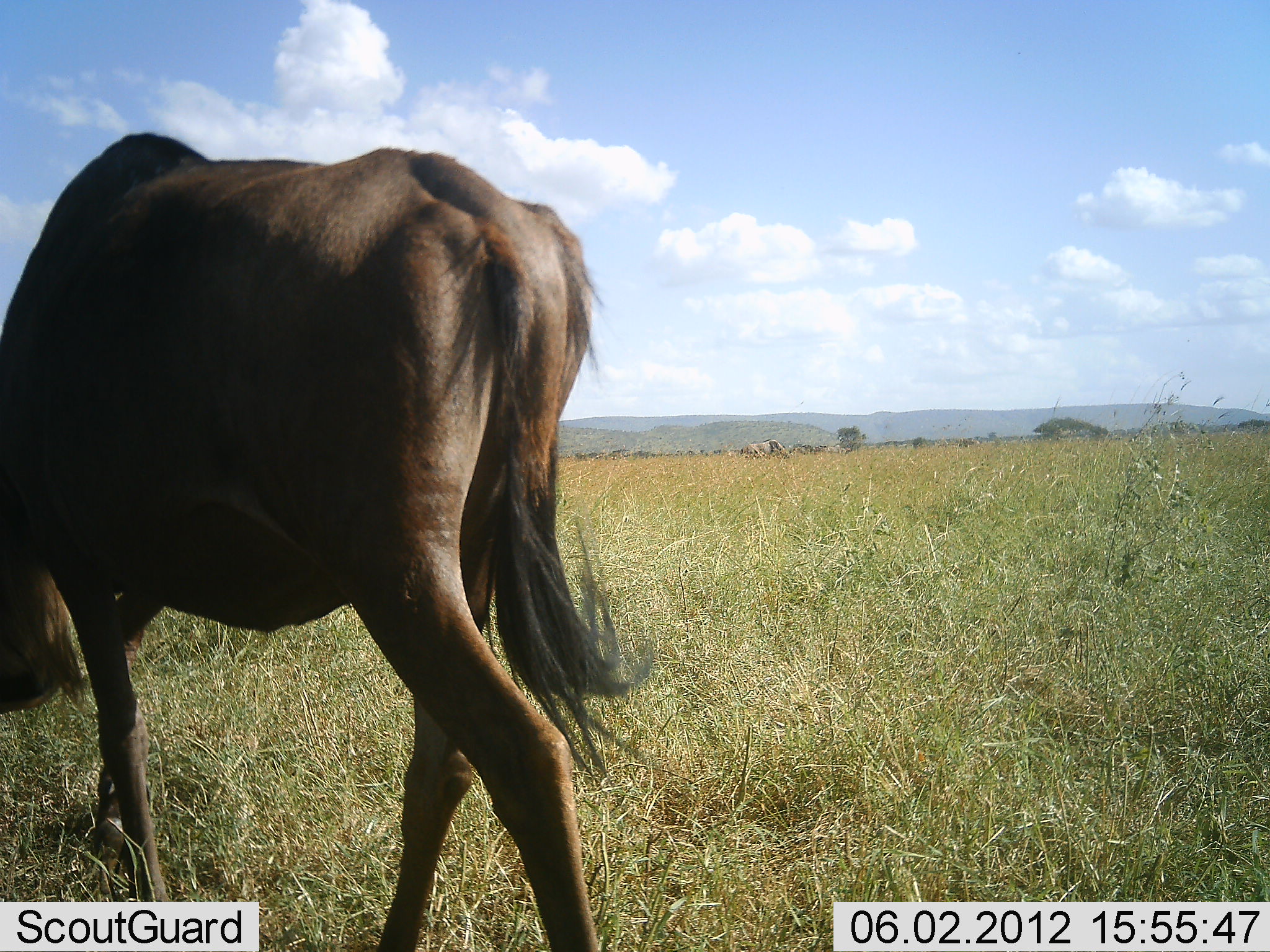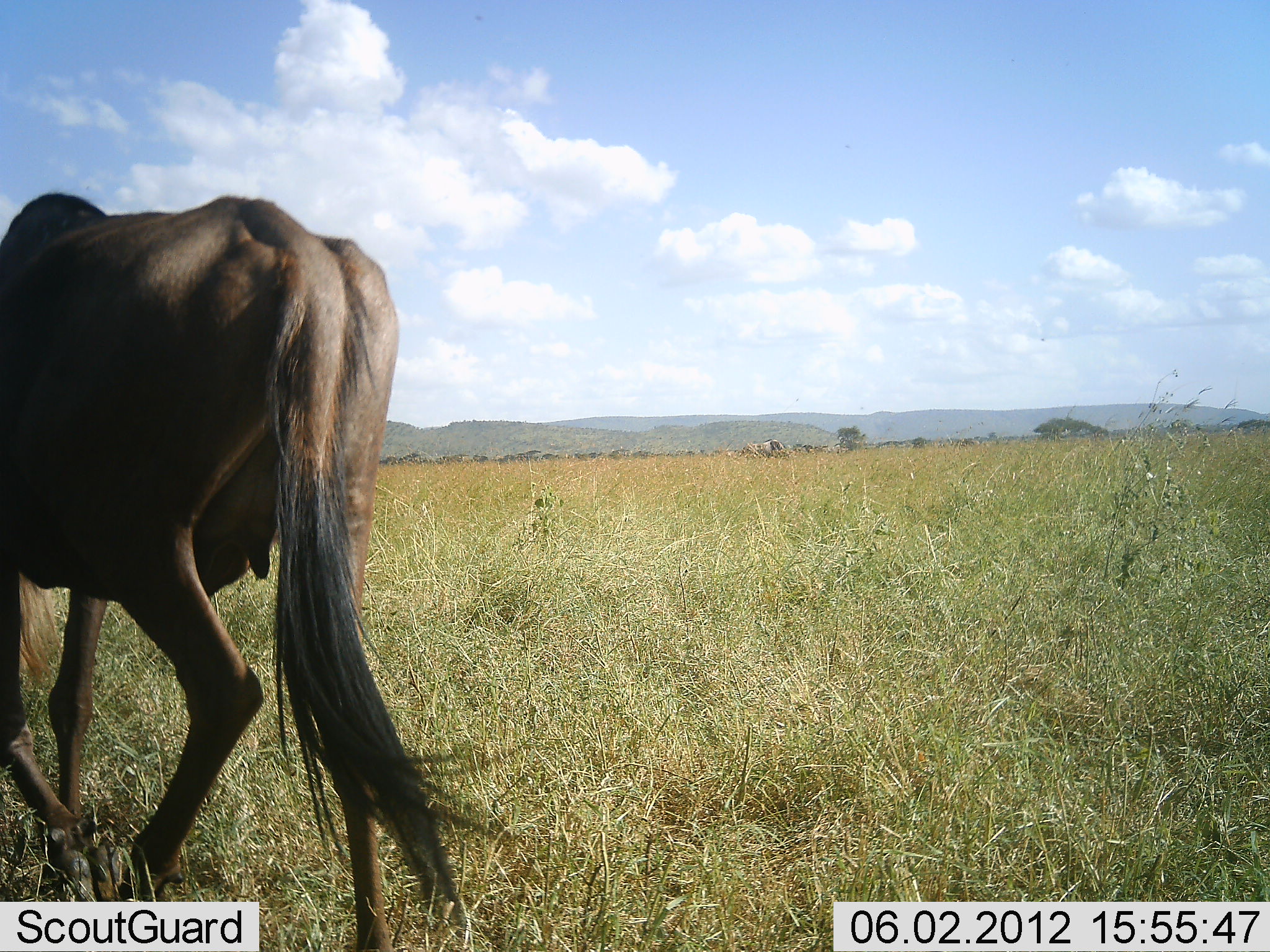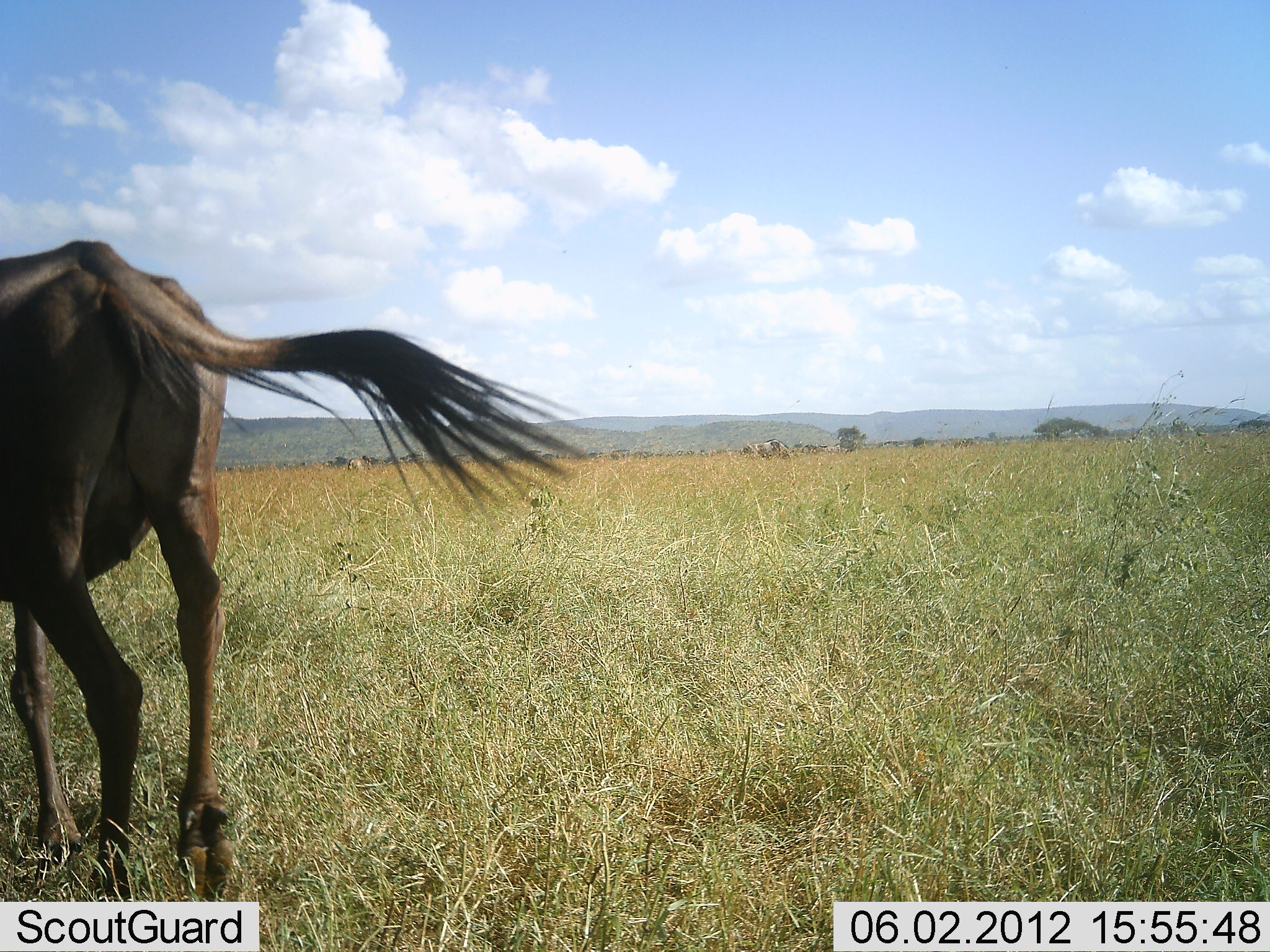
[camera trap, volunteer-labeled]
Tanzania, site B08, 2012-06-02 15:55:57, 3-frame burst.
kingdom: Animalia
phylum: Chordata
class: Mammalia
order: Artiodactyla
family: Bovidae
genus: Connochaetes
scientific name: Connochaetes taurinus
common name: blue wildebeest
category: wildebeest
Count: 1.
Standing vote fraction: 10%.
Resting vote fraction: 0%.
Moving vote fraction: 80%.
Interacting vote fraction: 0%.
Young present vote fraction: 0%.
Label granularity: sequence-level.